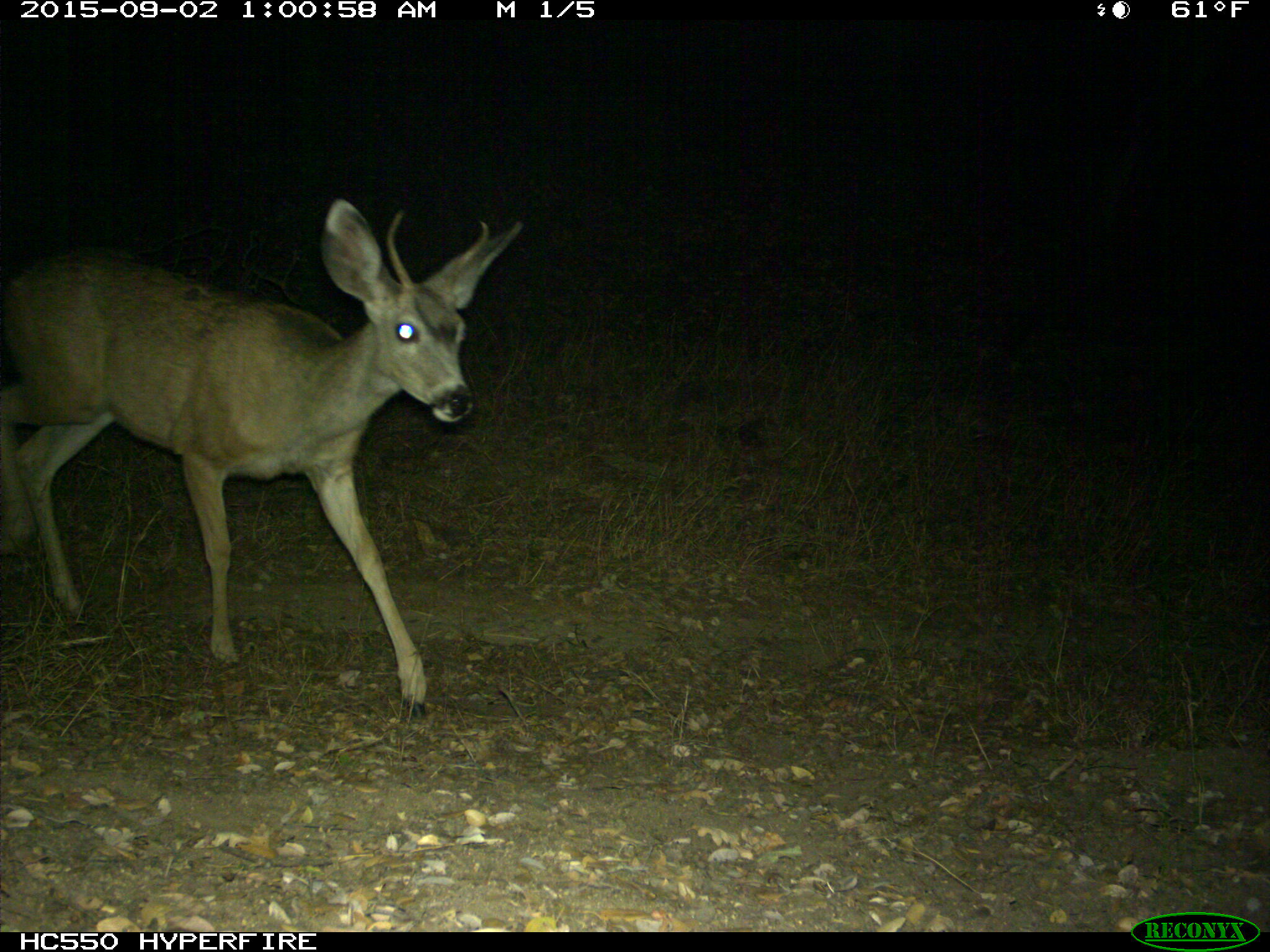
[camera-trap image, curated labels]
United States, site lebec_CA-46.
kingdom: Animalia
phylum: Chordata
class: Mammalia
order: Artiodactyla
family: Cervidae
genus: Odocoileus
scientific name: Odocoileus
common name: deer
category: unidentified deer